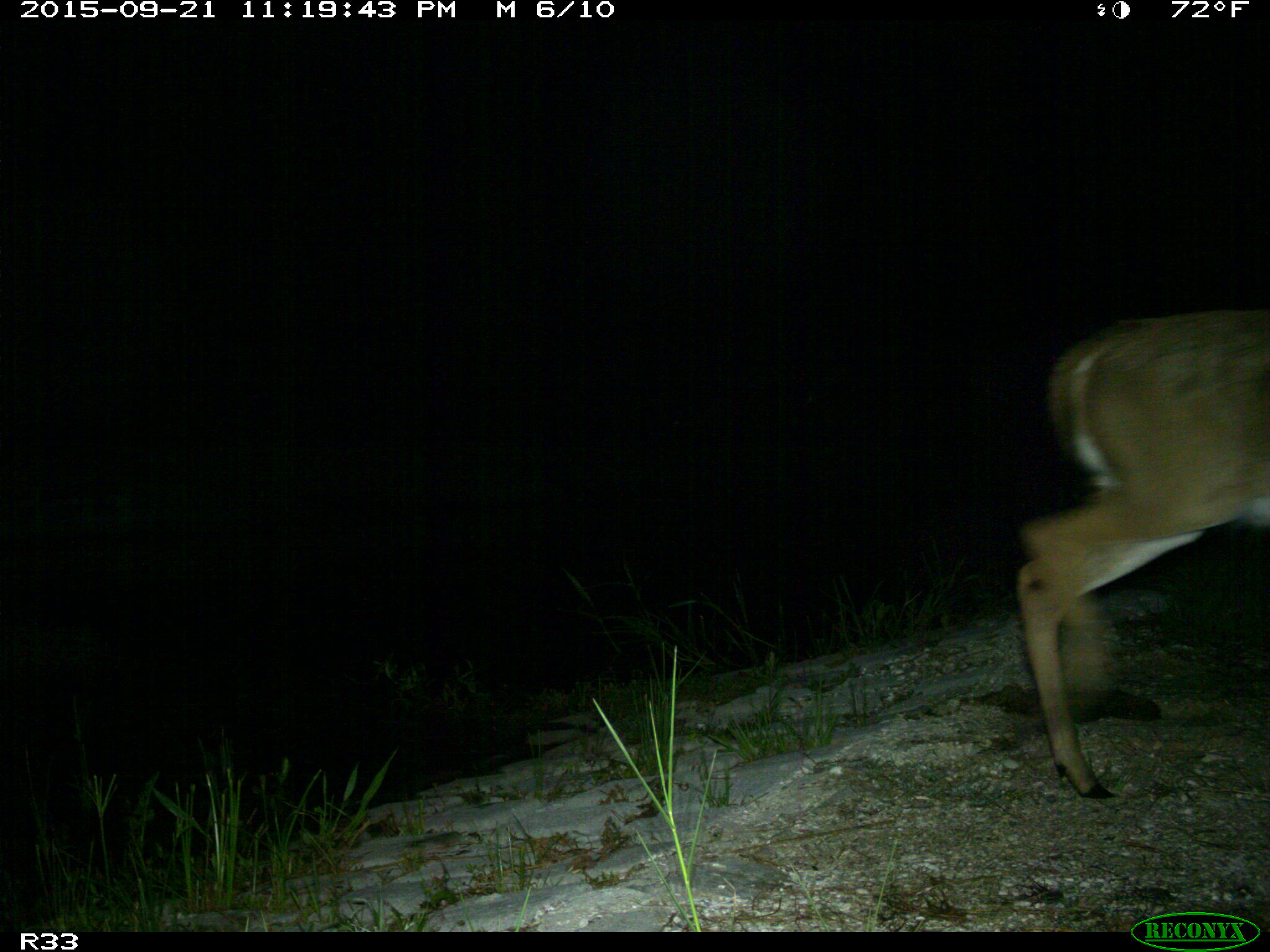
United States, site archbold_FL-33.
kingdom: Animalia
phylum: Chordata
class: Mammalia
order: Artiodactyla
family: Cervidae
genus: Odocoileus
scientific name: Odocoileus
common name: deer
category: unidentified deer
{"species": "unidentified deer (deer) (Odocoileus)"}